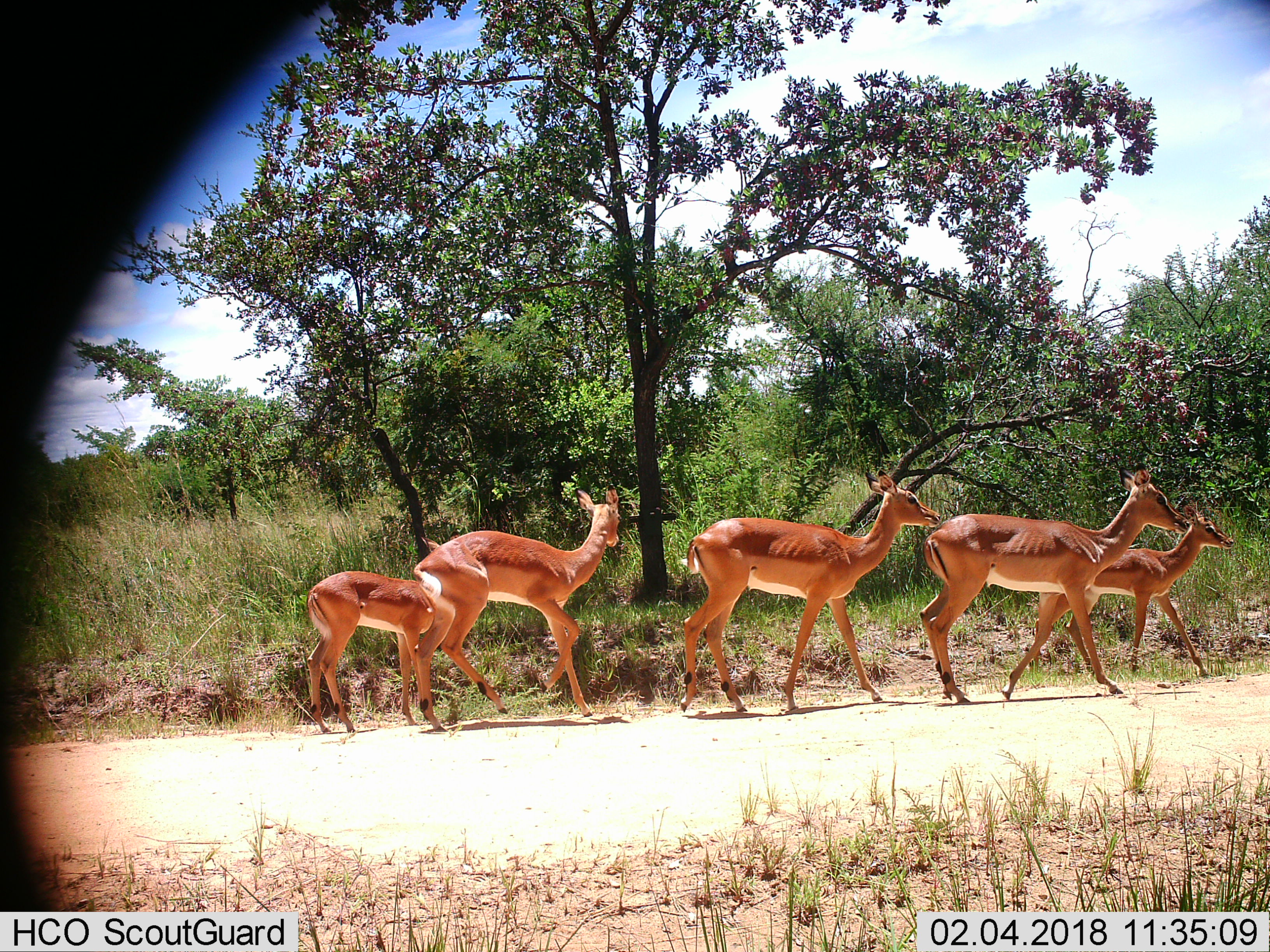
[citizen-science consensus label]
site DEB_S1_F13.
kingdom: Animalia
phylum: Chordata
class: Mammalia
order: Artiodactyla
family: Bovidae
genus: Aepyceros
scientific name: Aepyceros melampus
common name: impala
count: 5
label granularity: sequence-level